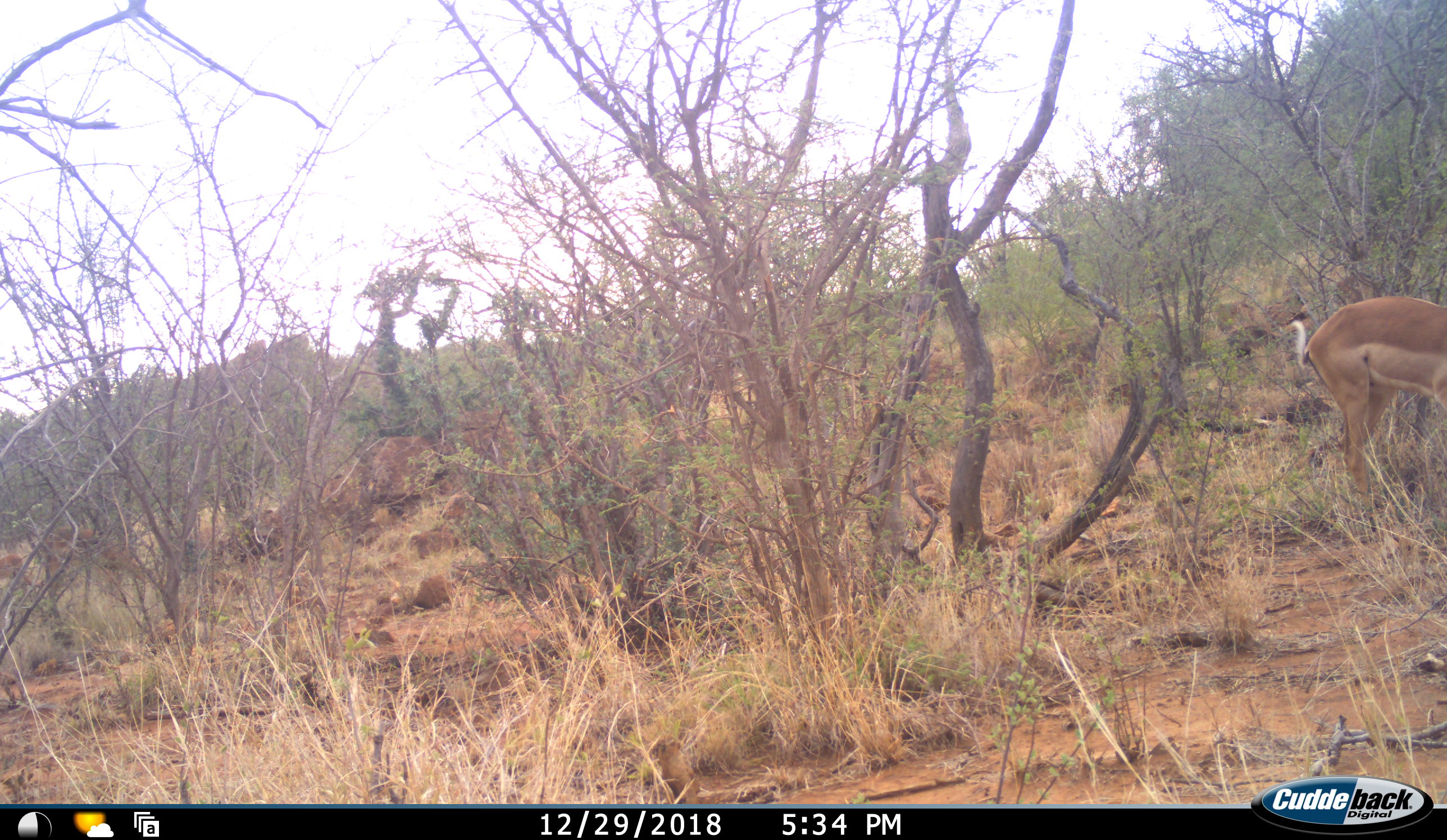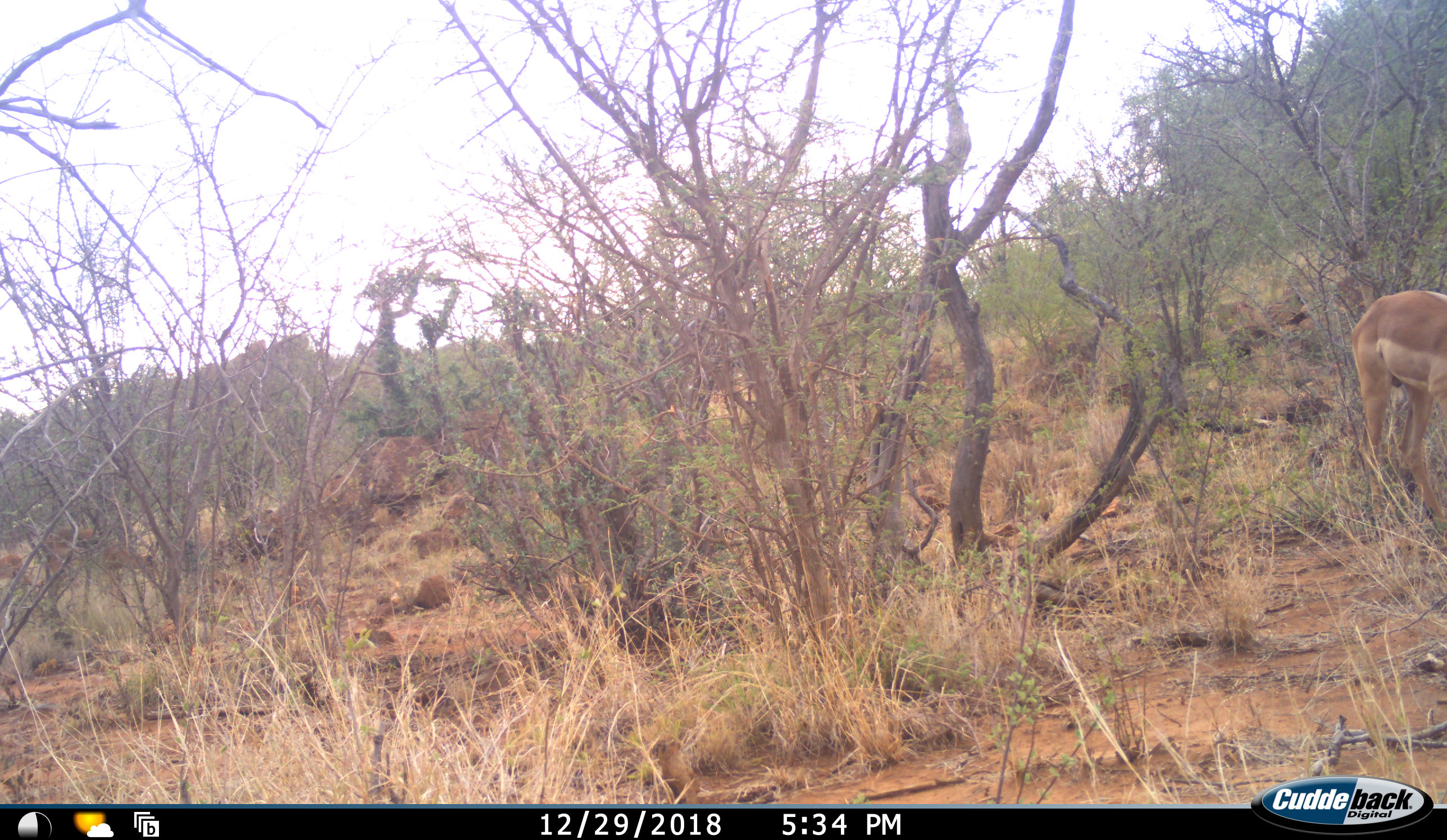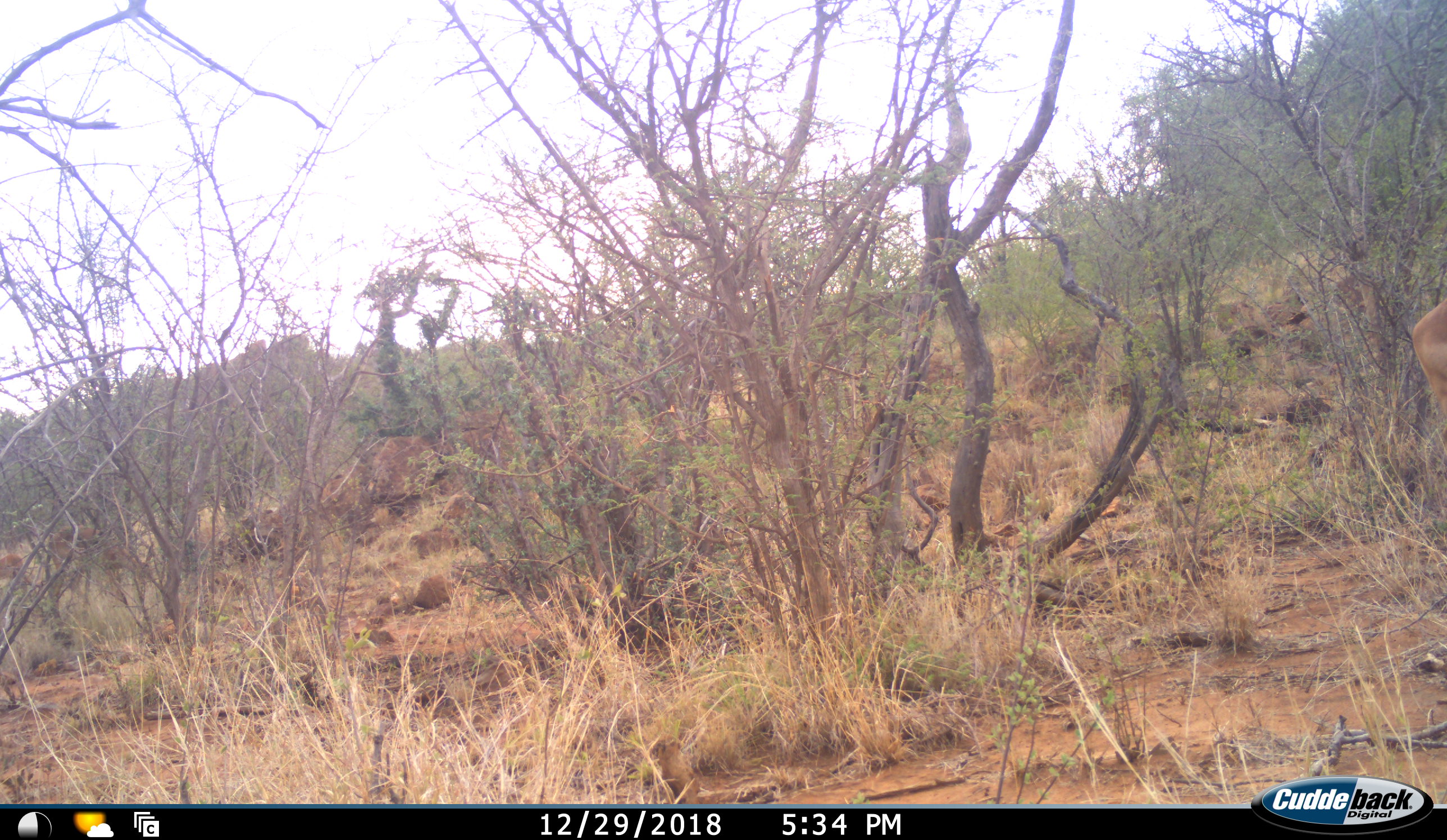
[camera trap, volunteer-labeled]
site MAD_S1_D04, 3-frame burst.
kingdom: Animalia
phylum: Chordata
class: Mammalia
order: Artiodactyla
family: Bovidae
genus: Aepyceros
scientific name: Aepyceros melampus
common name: impala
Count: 1.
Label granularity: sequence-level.